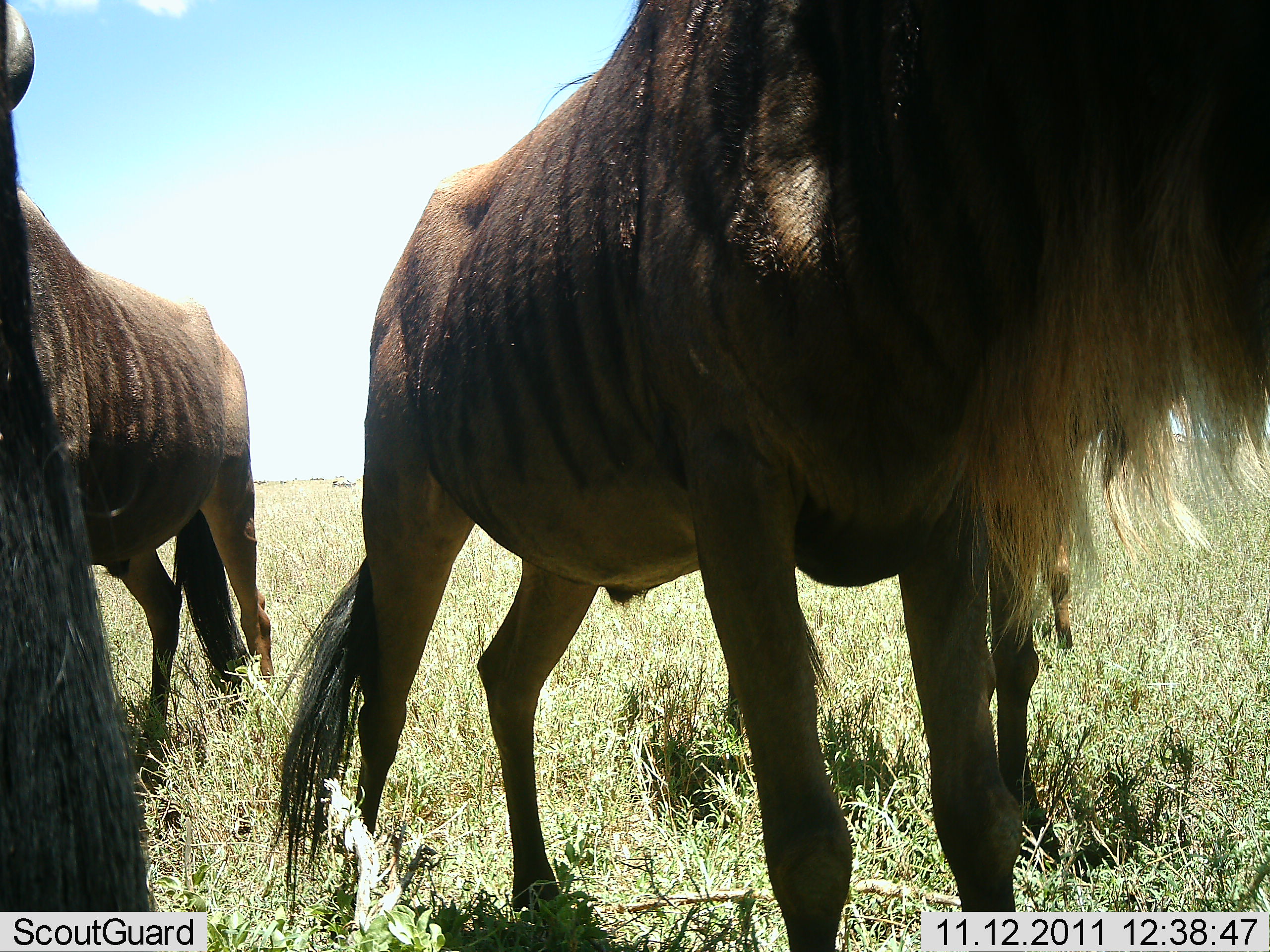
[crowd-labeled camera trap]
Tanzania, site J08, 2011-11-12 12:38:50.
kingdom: Animalia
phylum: Chordata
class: Mammalia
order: Artiodactyla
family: Bovidae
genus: Connochaetes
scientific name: Connochaetes taurinus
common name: blue wildebeest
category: wildebeest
Wildebeest (blue wildebeest) (Connochaetes taurinus), count 3. Behavior (volunteer vote fractions): standing 82%, resting 9%, moving 9%, interacting 0%. Young present (vote fraction): 0%. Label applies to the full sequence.